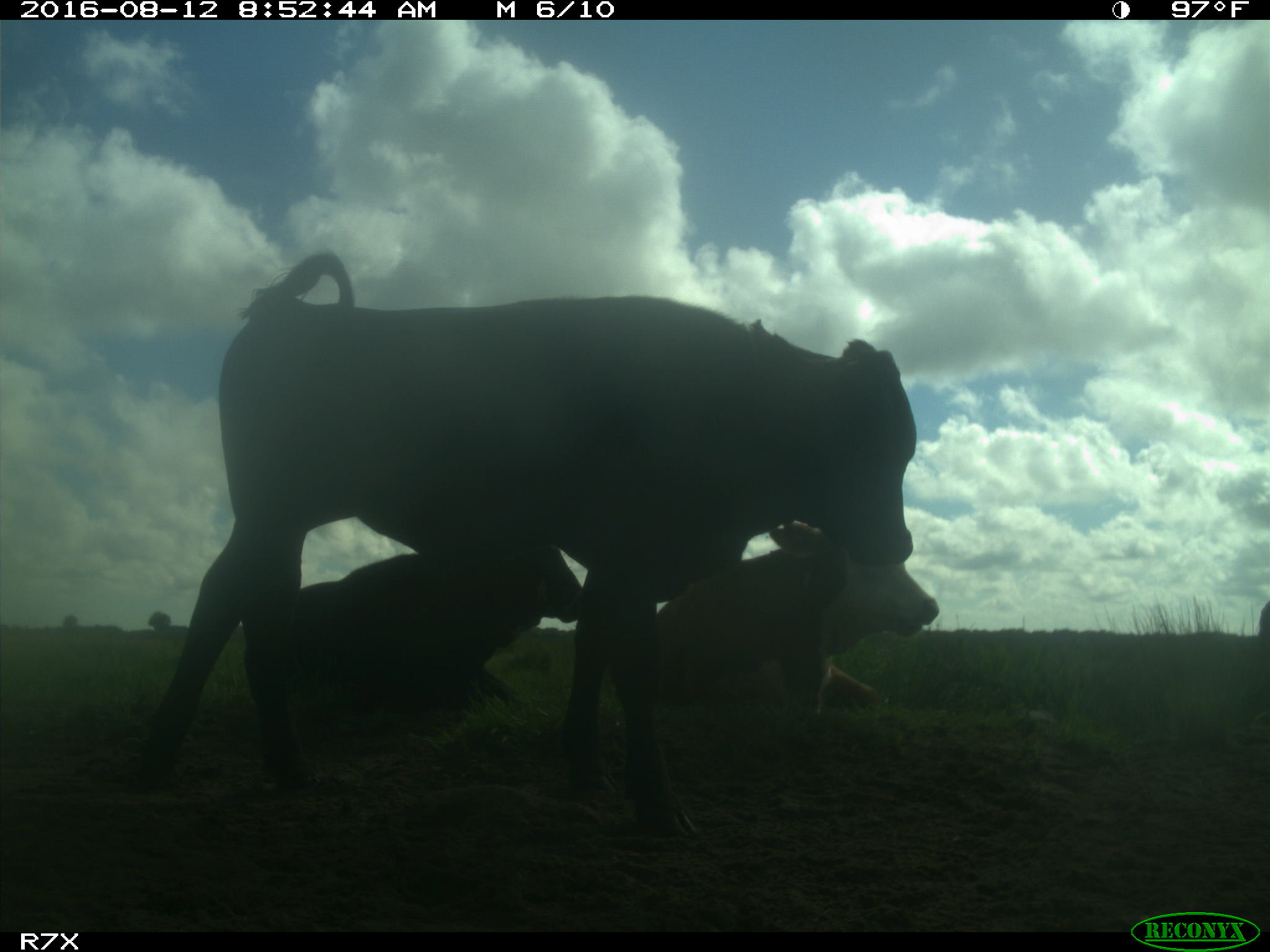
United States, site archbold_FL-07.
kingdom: Animalia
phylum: Chordata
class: Mammalia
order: Artiodactyla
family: Bovidae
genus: Bos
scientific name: Bos taurus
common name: domestic cow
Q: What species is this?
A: Bos taurus (domestic cow).